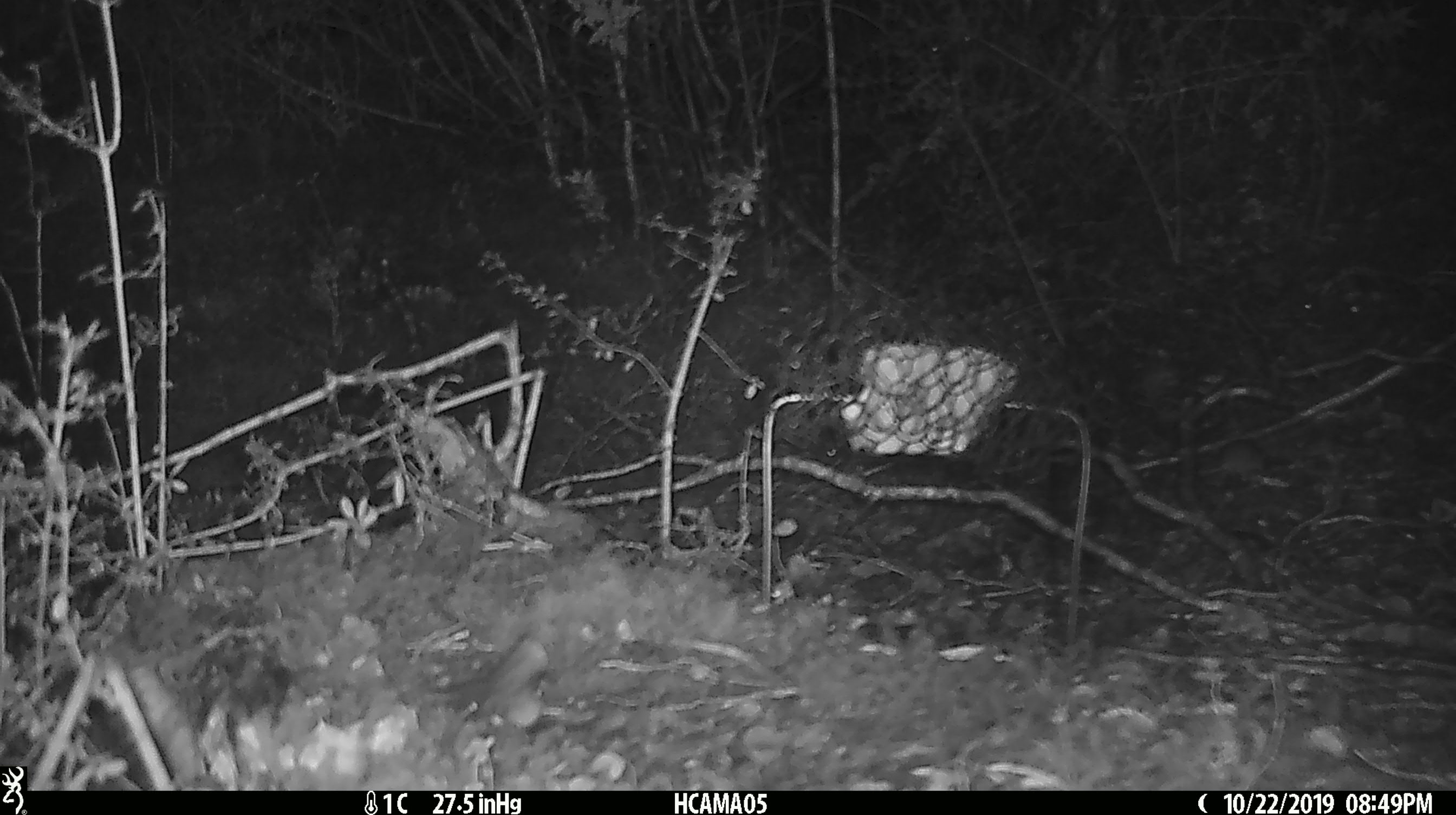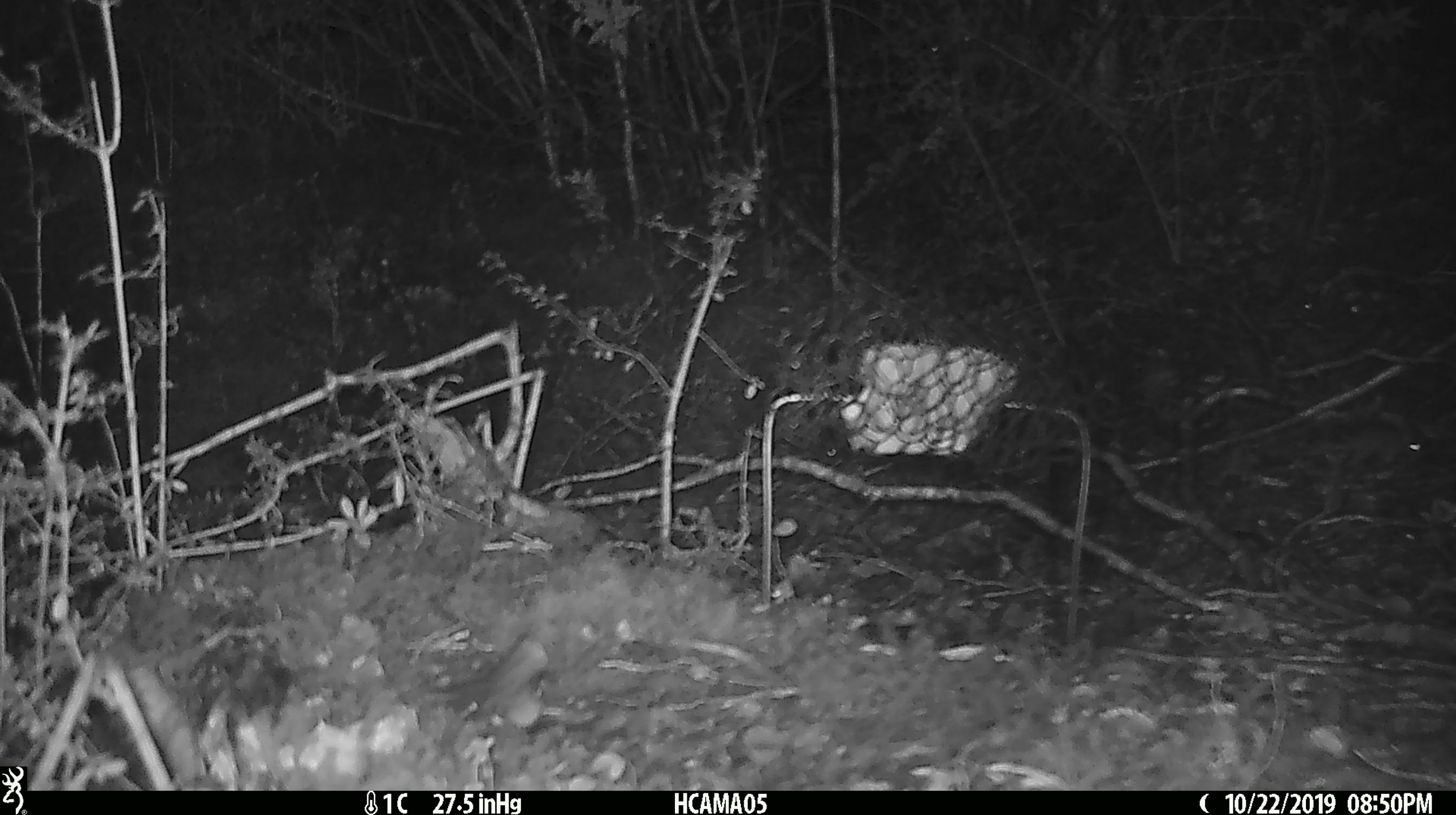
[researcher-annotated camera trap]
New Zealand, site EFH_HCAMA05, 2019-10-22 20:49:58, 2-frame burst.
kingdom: Animalia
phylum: Chordata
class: Mammalia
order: Rodentia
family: Muridae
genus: Mus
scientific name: Mus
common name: mouse